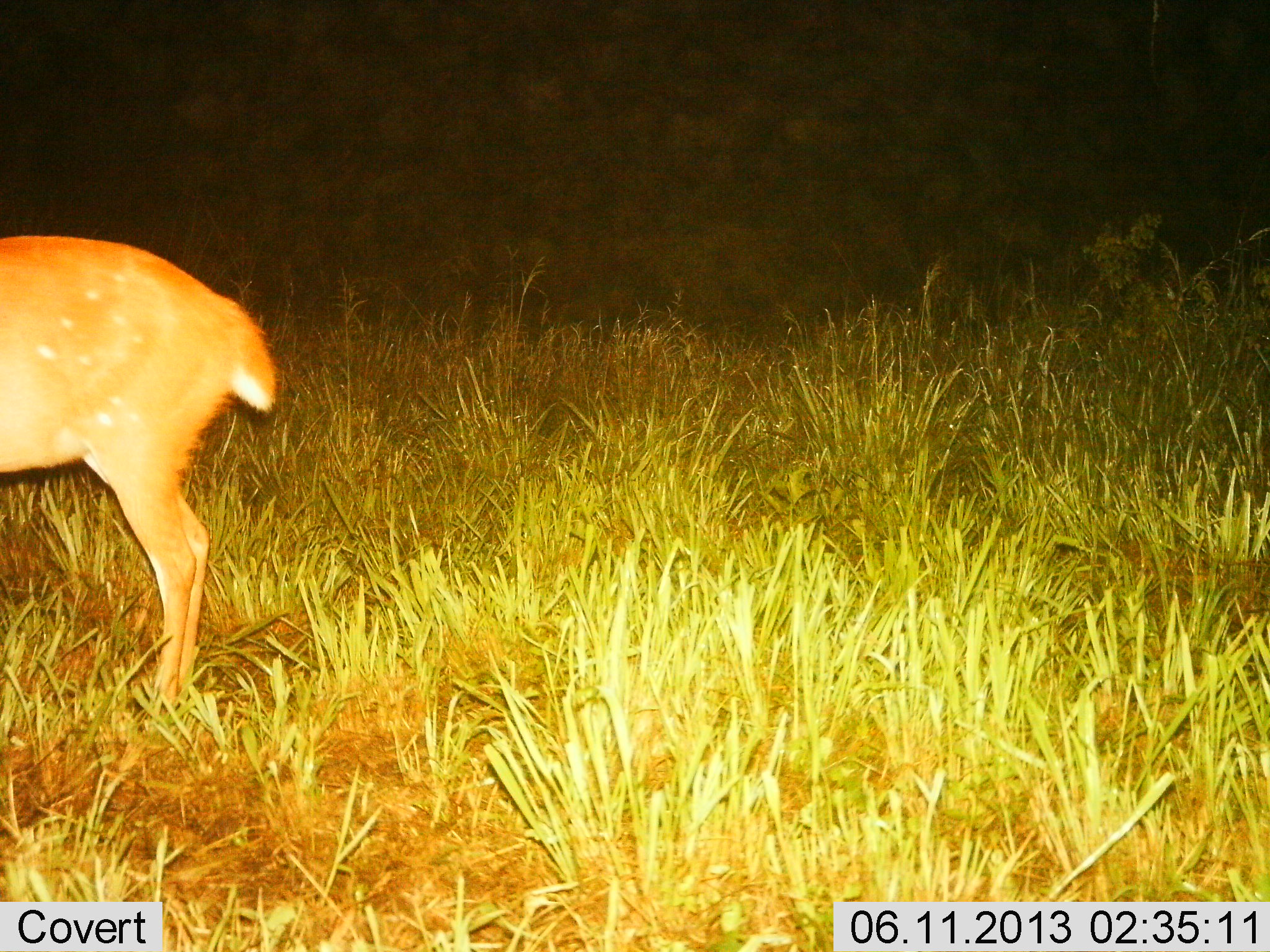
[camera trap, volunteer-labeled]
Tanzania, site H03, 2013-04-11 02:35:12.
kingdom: Animalia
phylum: Chordata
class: Mammalia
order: Artiodactyla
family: Bovidae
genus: Tragelaphus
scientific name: Tragelaphus scriptus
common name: bushbuck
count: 1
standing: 100%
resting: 0%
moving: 0%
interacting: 0%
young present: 0%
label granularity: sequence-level